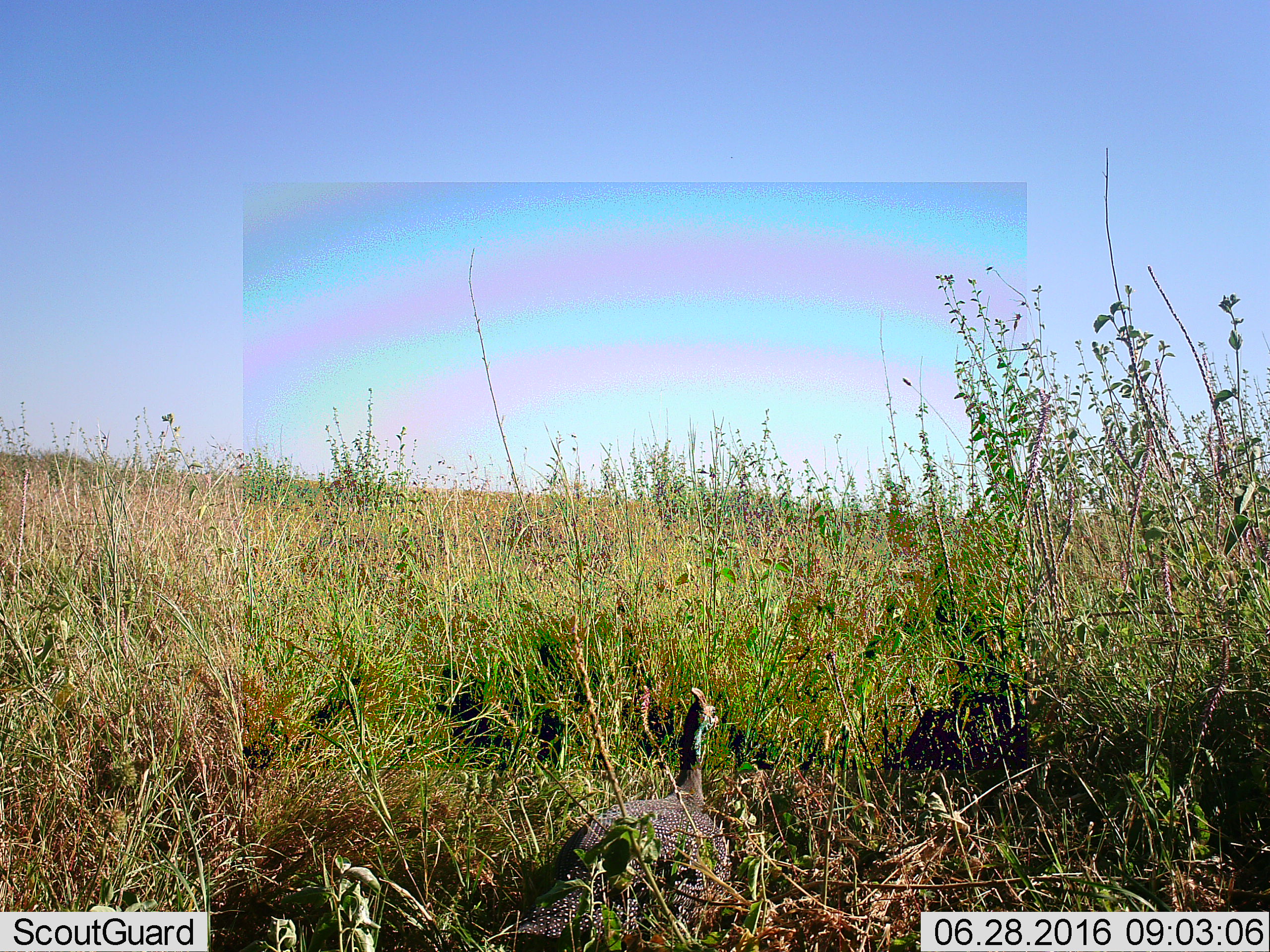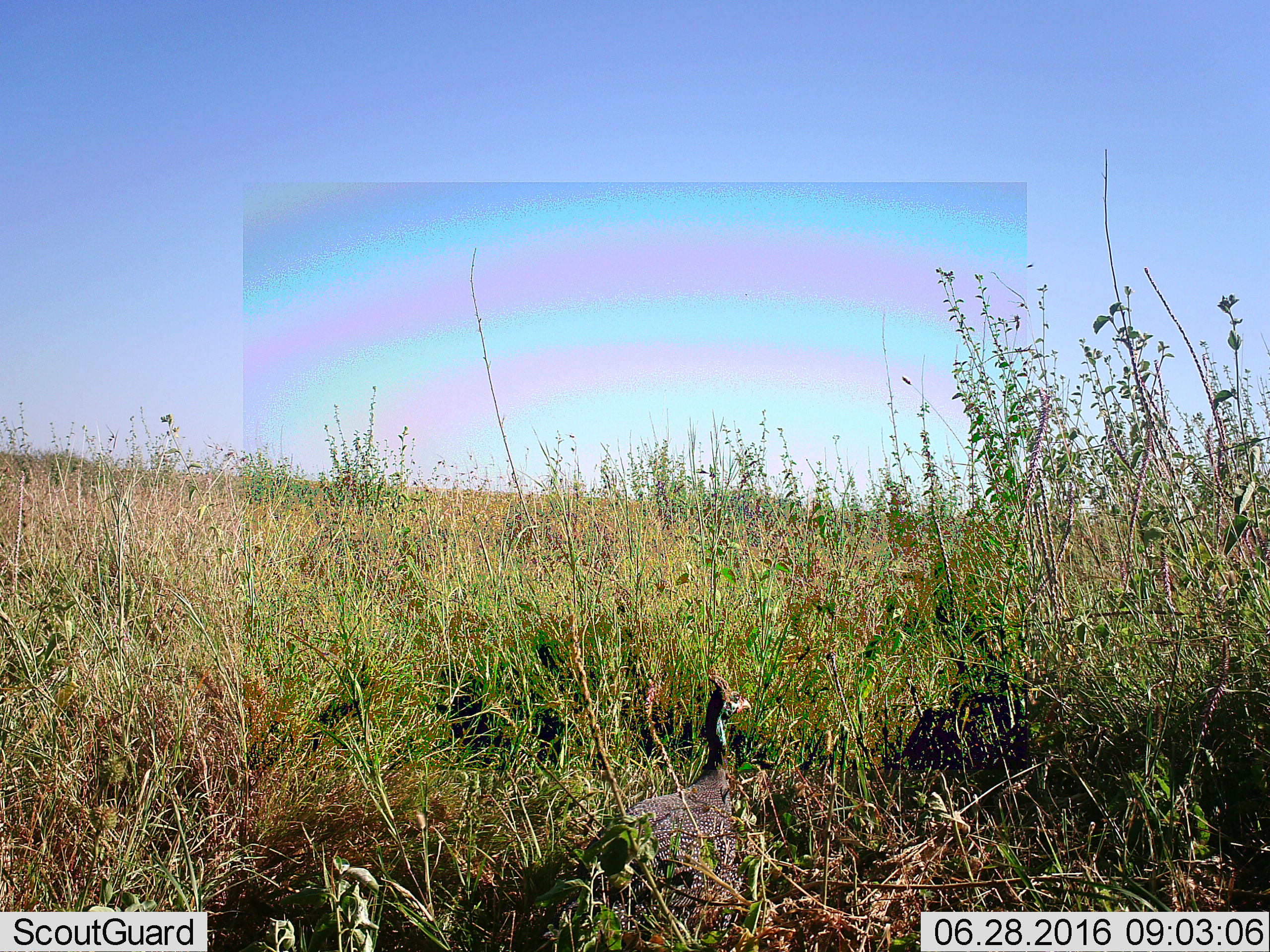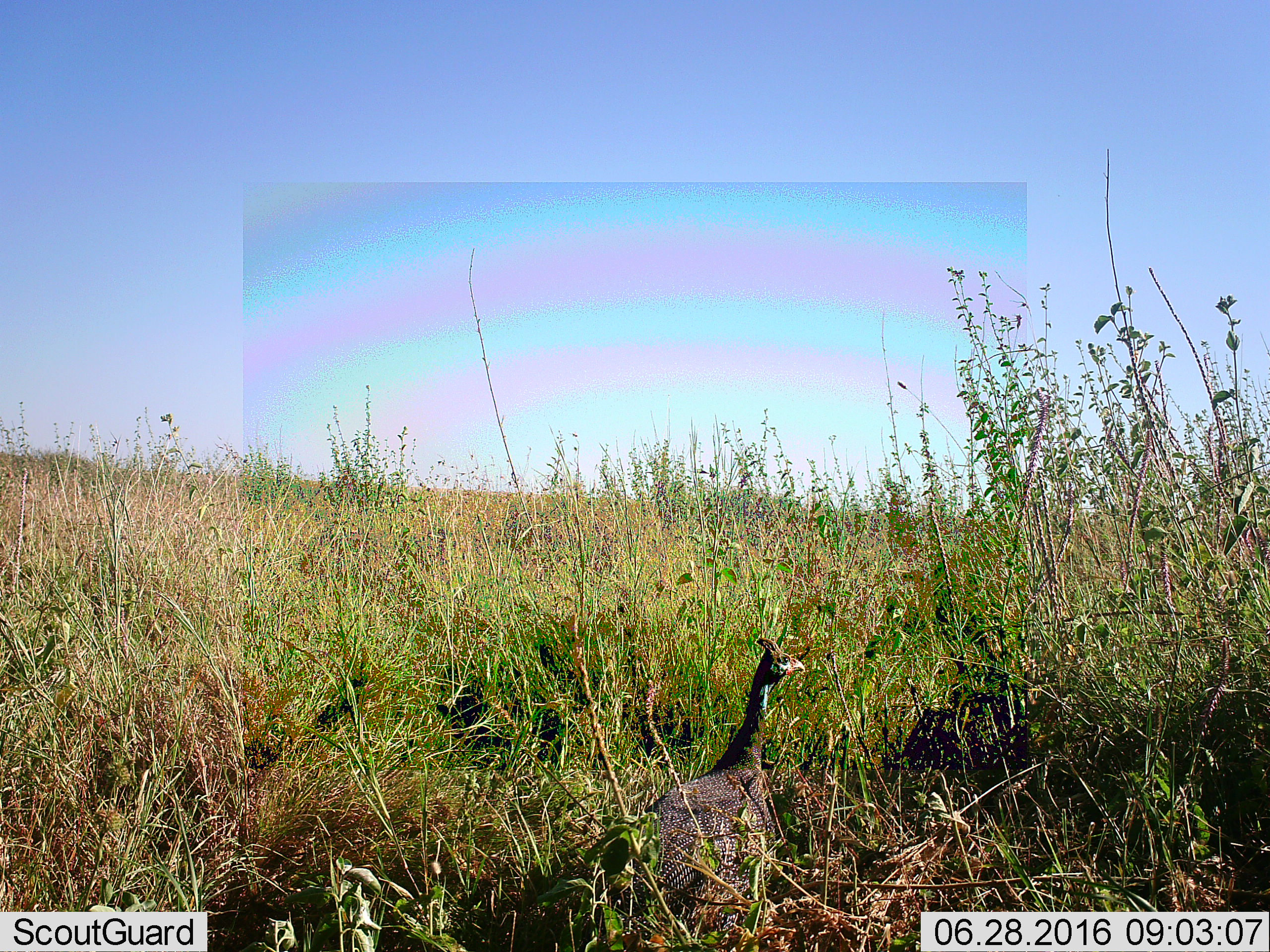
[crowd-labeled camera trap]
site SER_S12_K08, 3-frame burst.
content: unidentified animal